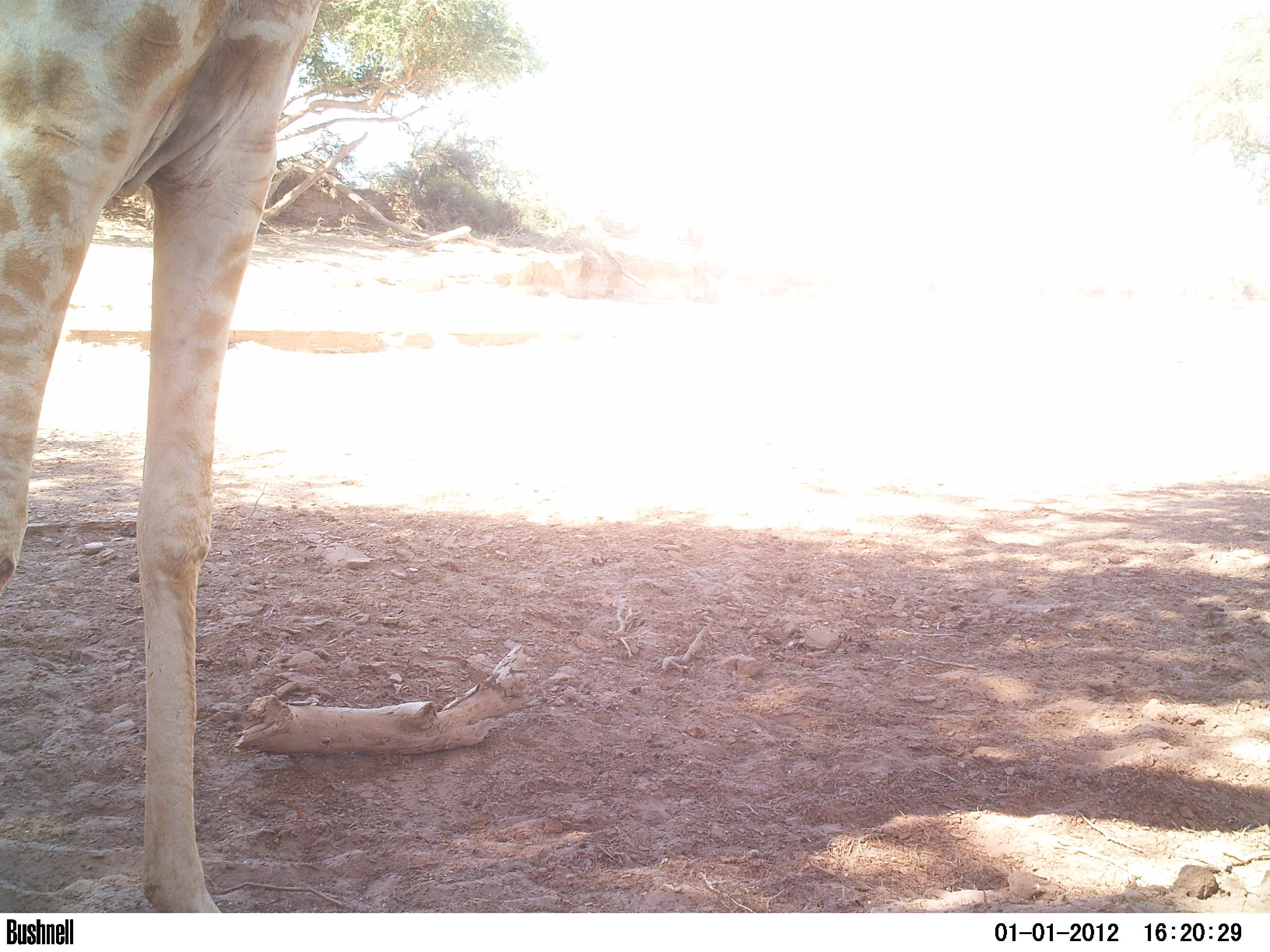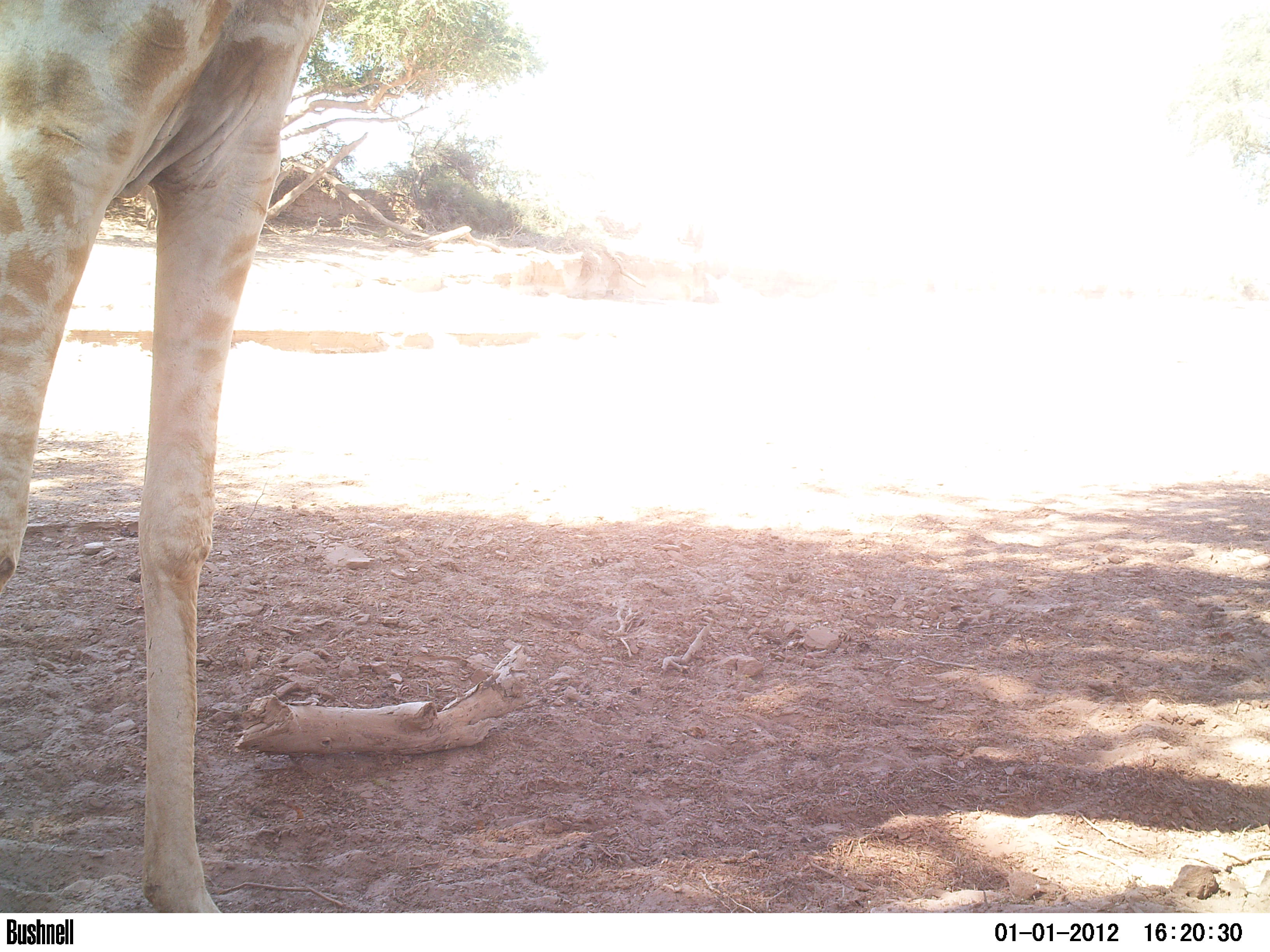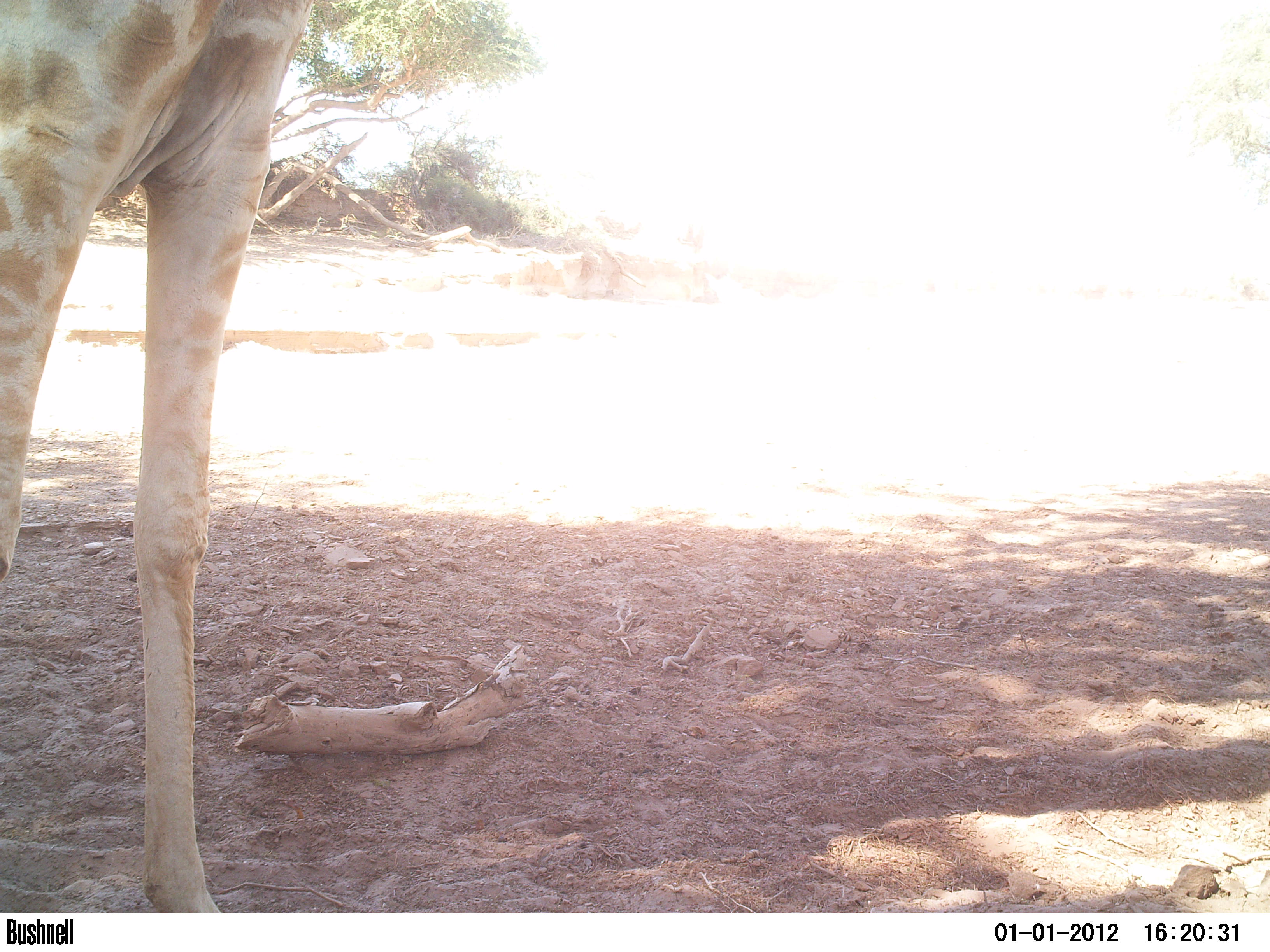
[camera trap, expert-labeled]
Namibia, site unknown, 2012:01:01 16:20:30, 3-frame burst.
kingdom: Animalia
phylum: Chordata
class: Mammalia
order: Artiodactyla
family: Giraffidae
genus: Giraffa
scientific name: Giraffa camelopardalis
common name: giraffe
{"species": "Giraffa camelopardalis (giraffe)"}